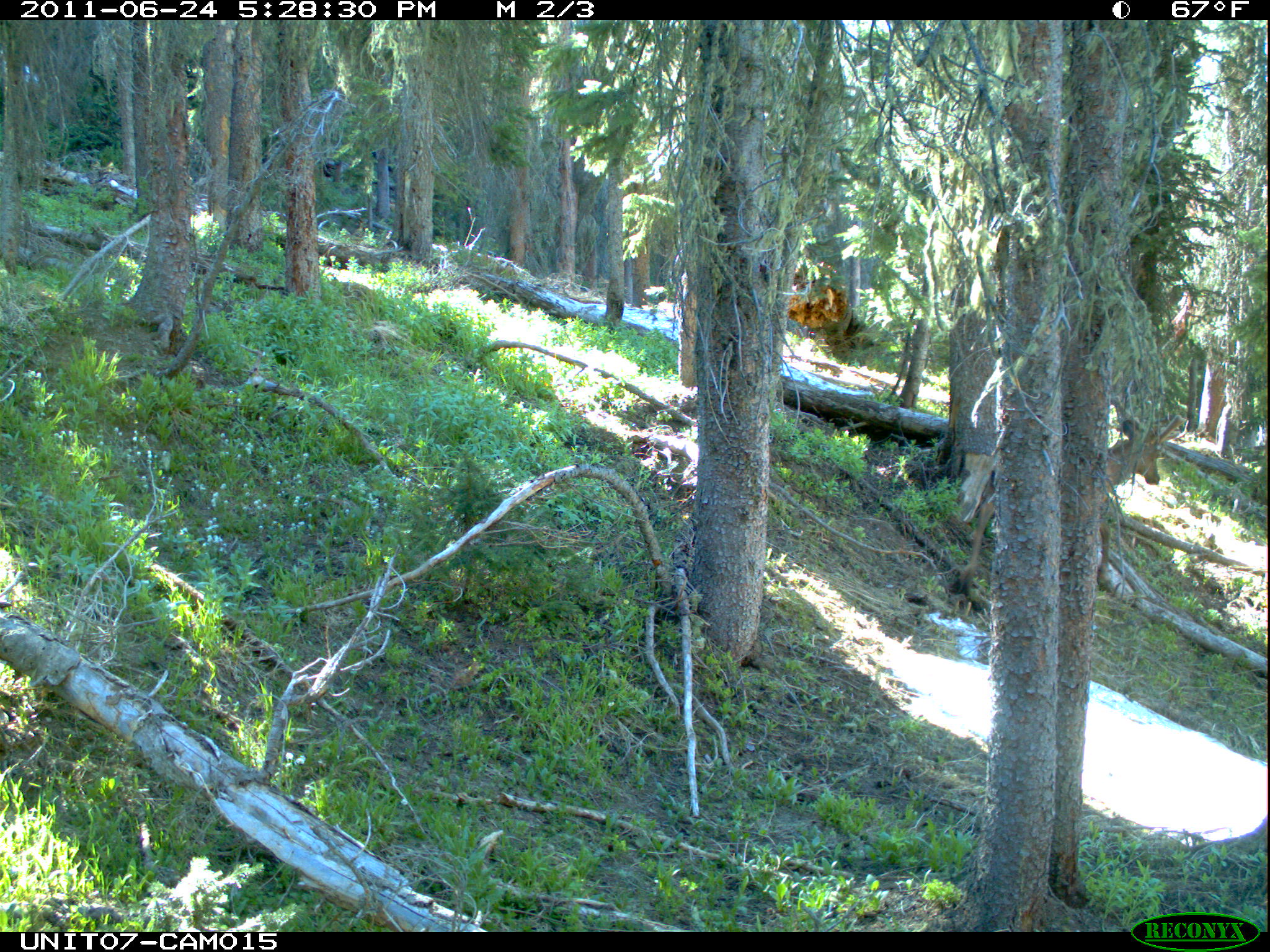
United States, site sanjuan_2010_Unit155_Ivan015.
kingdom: Animalia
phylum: Chordata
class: Mammalia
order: Artiodactyla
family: Cervidae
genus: Cervus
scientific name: Cervus elaphus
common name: red deer